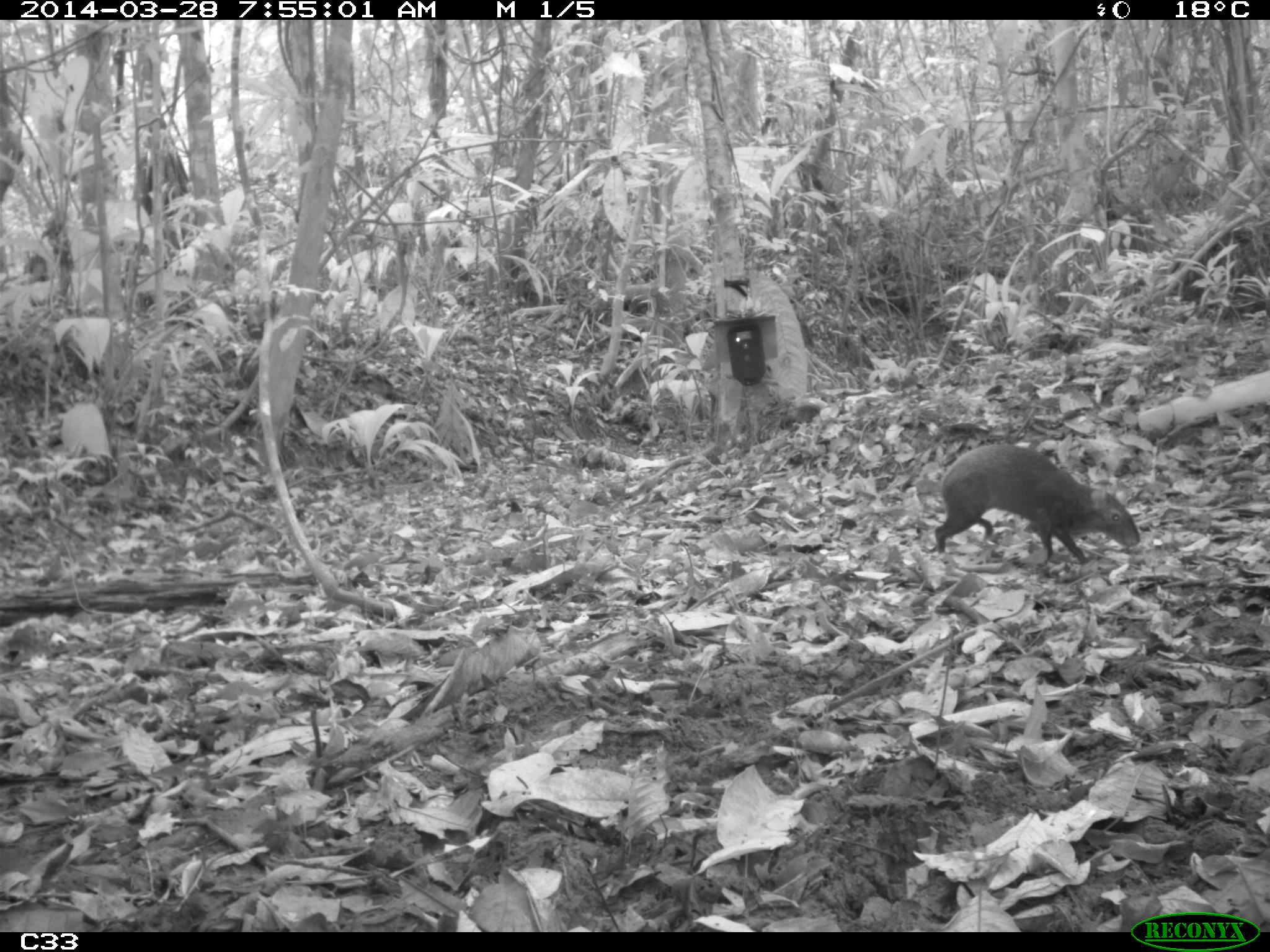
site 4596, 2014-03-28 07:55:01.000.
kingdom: Animalia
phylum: Chordata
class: Mammalia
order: Rodentia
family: Dasyproctidae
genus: Dasyprocta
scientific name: Dasyprocta leporina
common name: red-rumped agouti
Dasyprocta leporina (red-rumped agouti), count 1, age adult, sex male.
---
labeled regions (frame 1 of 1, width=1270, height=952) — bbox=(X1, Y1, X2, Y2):
dasyprocta leporina: bbox=(934, 443, 1140, 563)